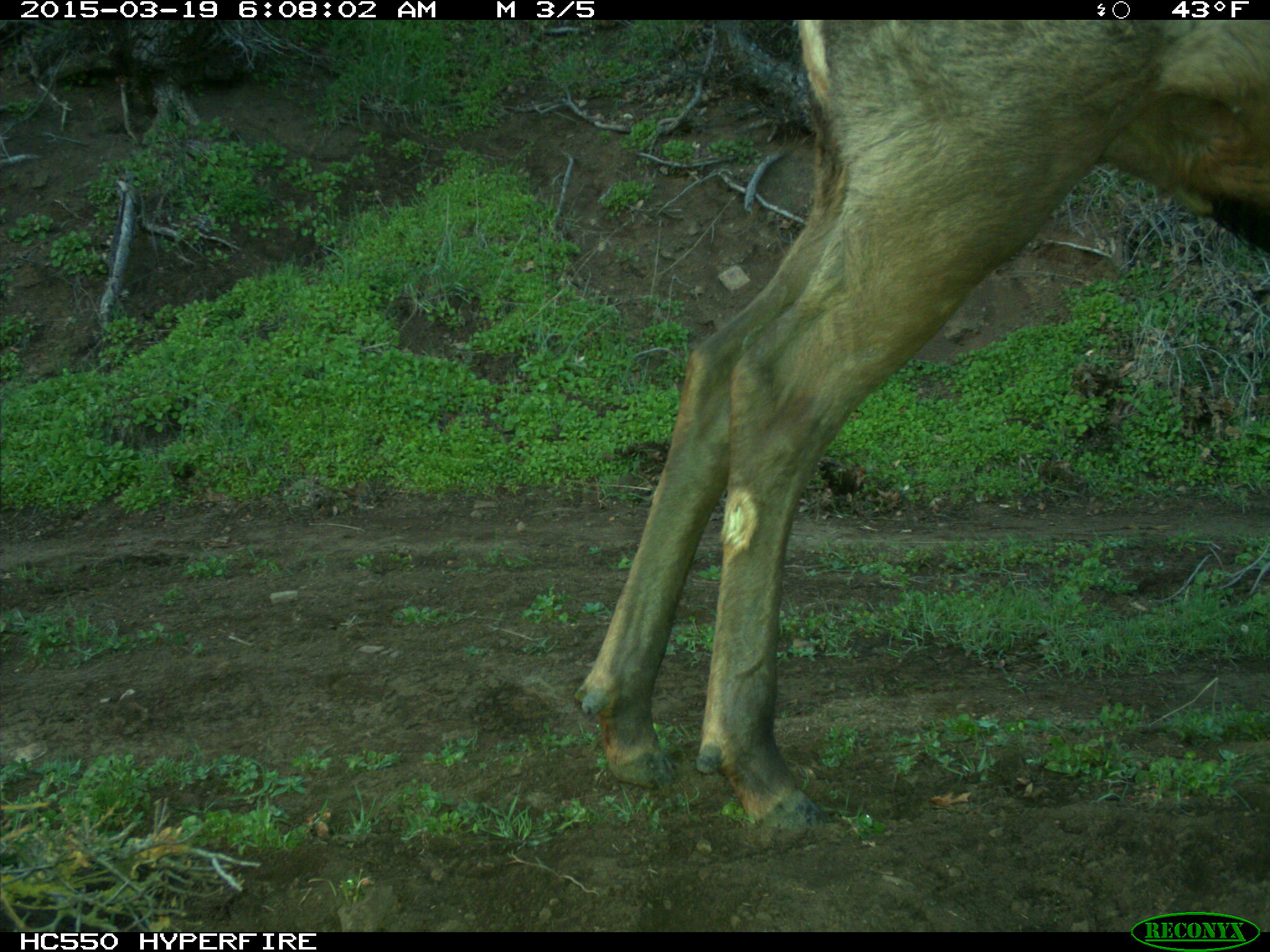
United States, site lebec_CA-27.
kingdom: Animalia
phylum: Chordata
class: Mammalia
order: Artiodactyla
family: Cervidae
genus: Cervus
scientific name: Cervus canadensis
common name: elk